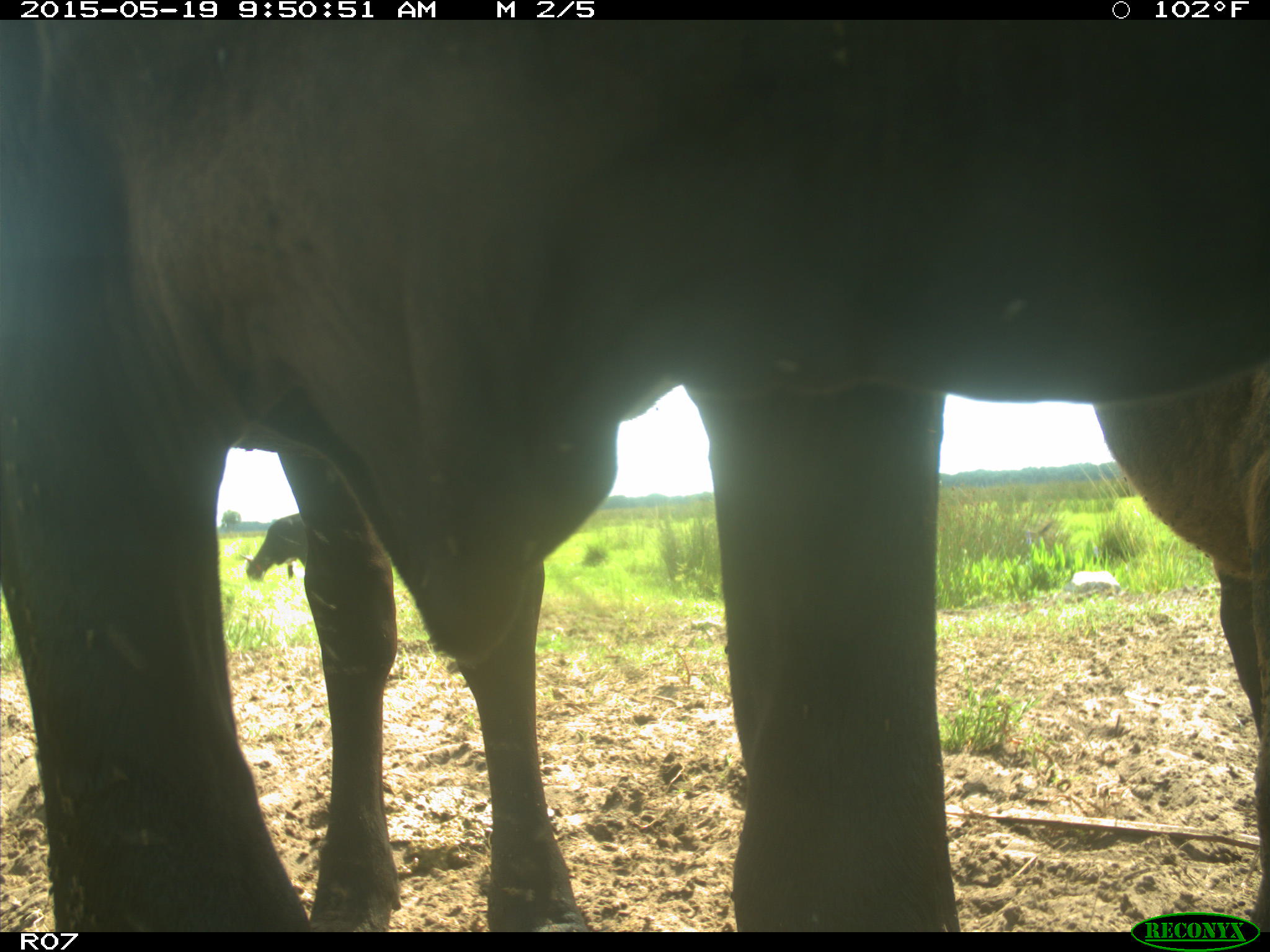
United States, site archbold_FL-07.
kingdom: Animalia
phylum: Chordata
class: Mammalia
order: Artiodactyla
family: Bovidae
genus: Bos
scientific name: Bos taurus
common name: domestic cow